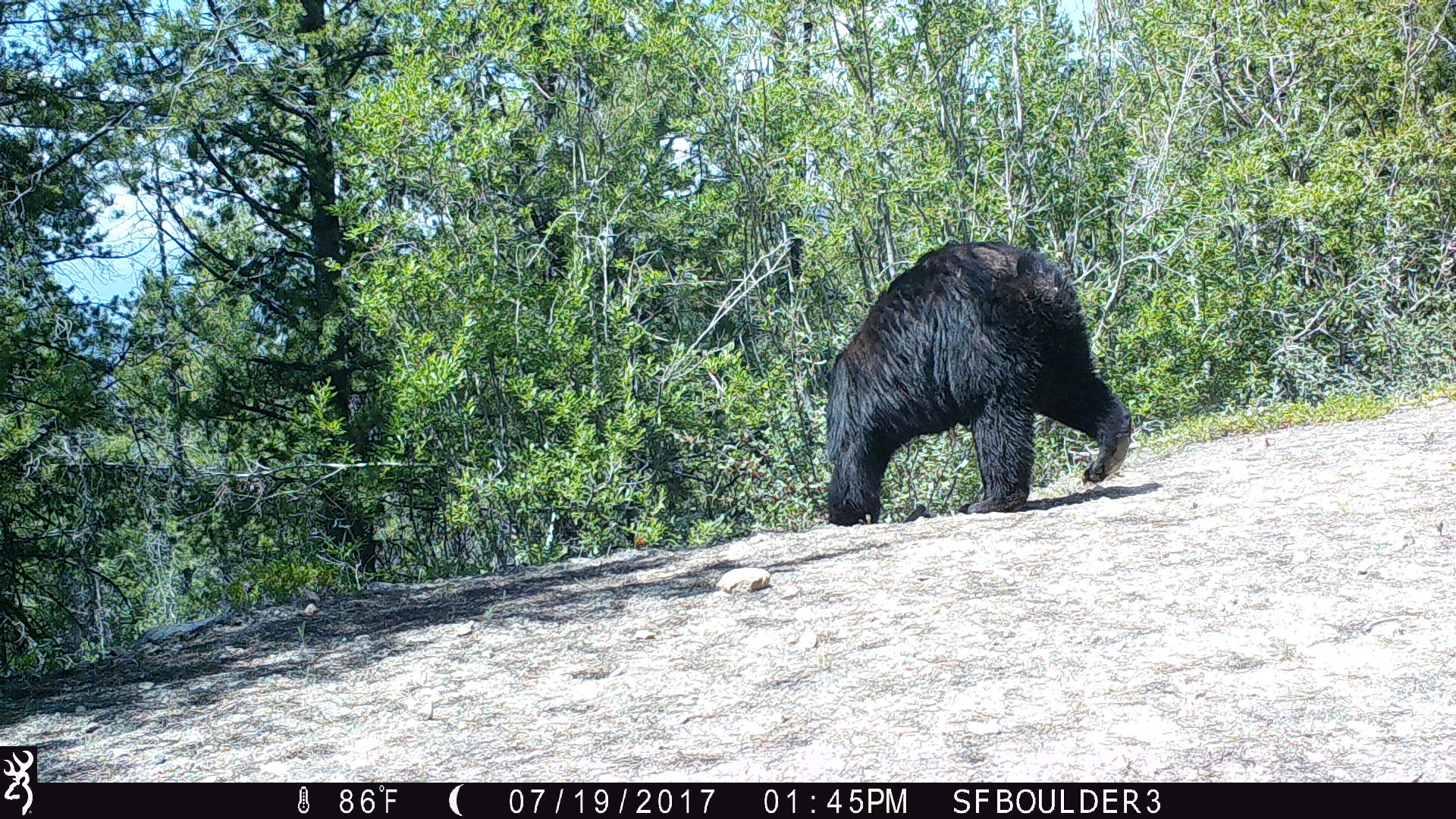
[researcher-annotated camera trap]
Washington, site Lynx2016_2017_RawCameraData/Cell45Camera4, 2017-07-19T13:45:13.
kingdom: Animalia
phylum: Chordata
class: Mammalia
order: Carnivora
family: Ursidae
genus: Ursus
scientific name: Ursus americanus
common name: american black bear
Ursus americanus (american black bear). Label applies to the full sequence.